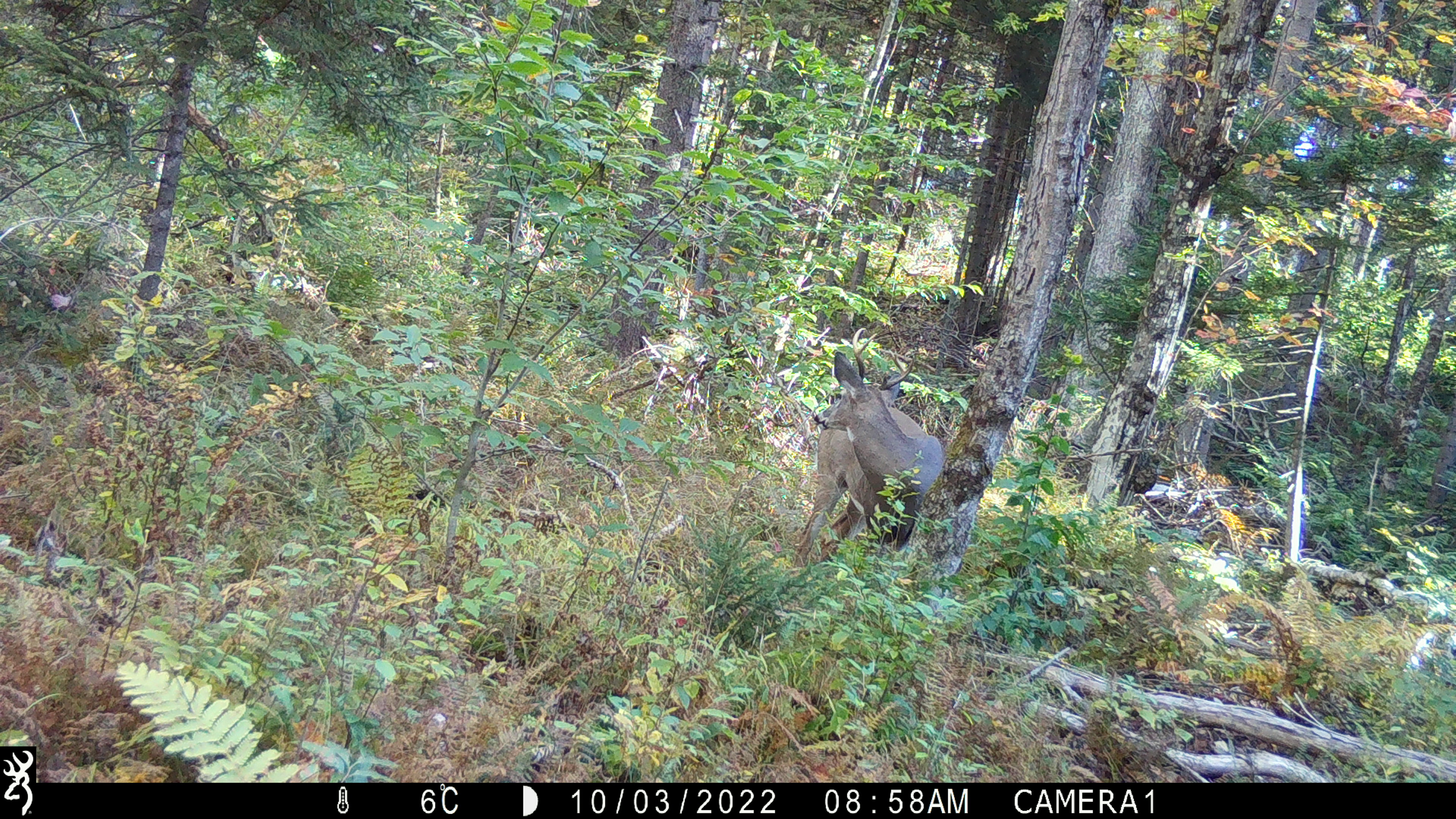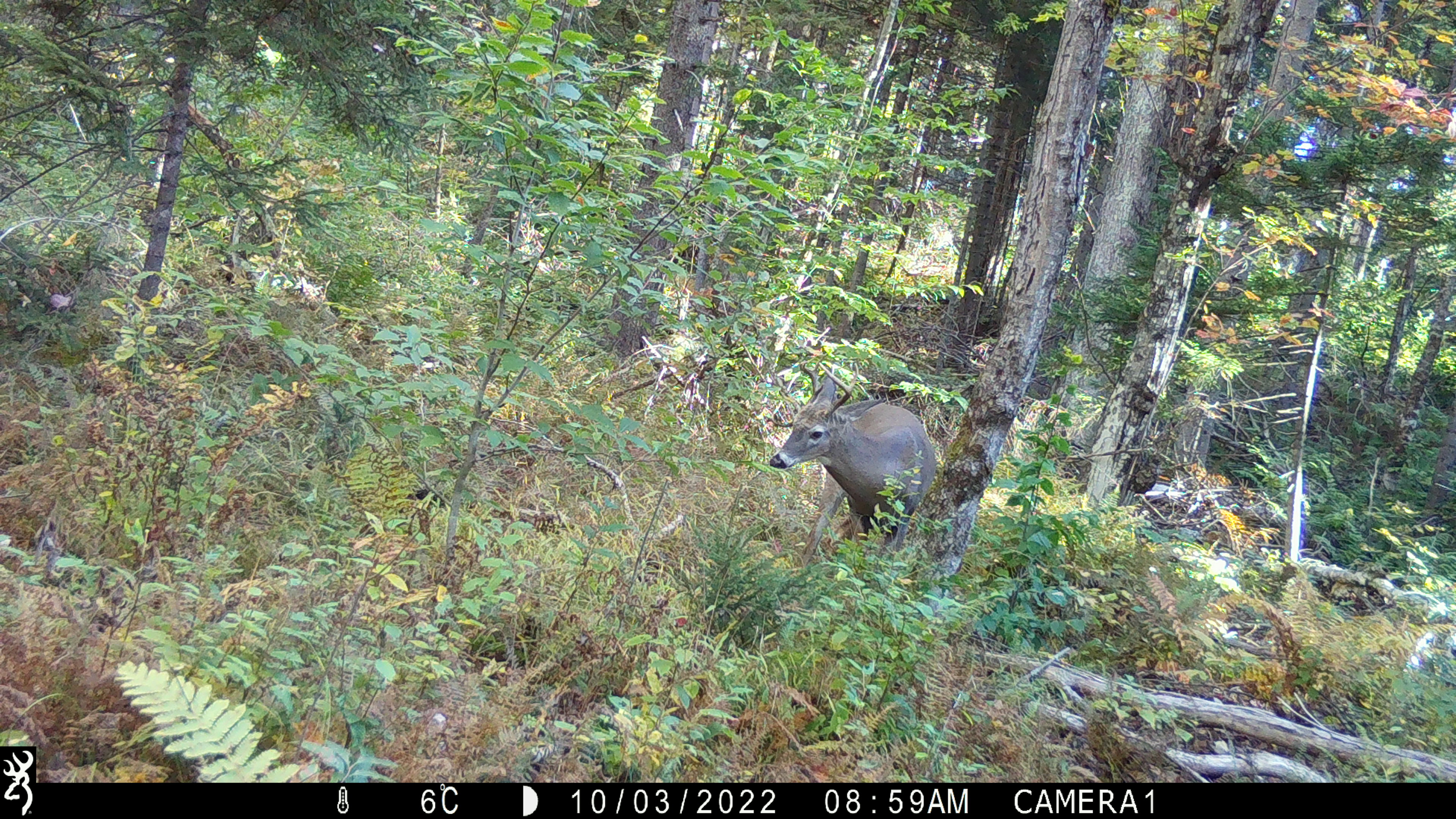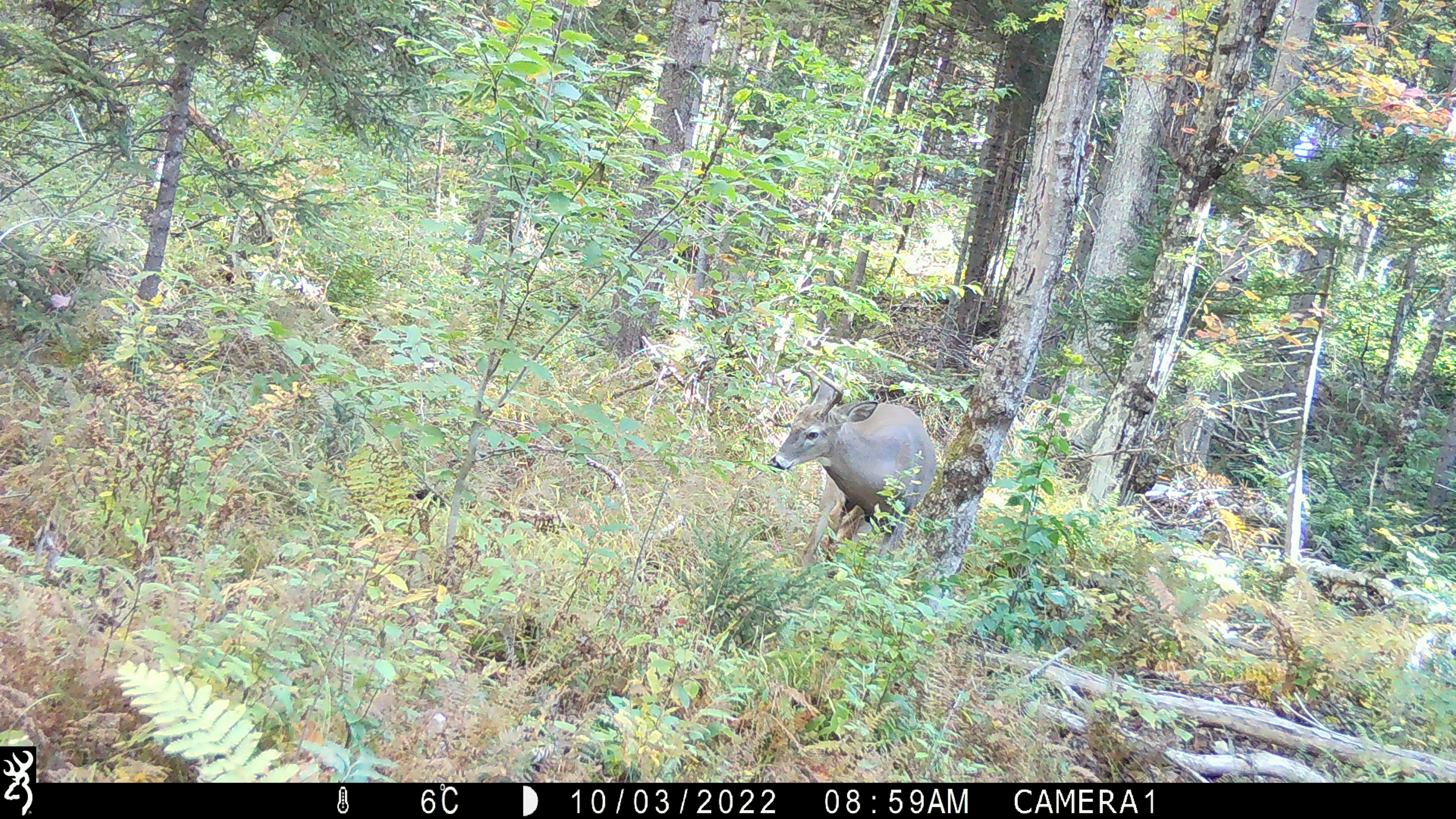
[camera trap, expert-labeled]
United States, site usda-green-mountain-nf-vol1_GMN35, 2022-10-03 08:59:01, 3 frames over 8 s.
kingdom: Animalia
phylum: Chordata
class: Mammalia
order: Artiodactyla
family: Cervidae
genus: Odocoileus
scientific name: Odocoileus virginianus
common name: white-tailed deer